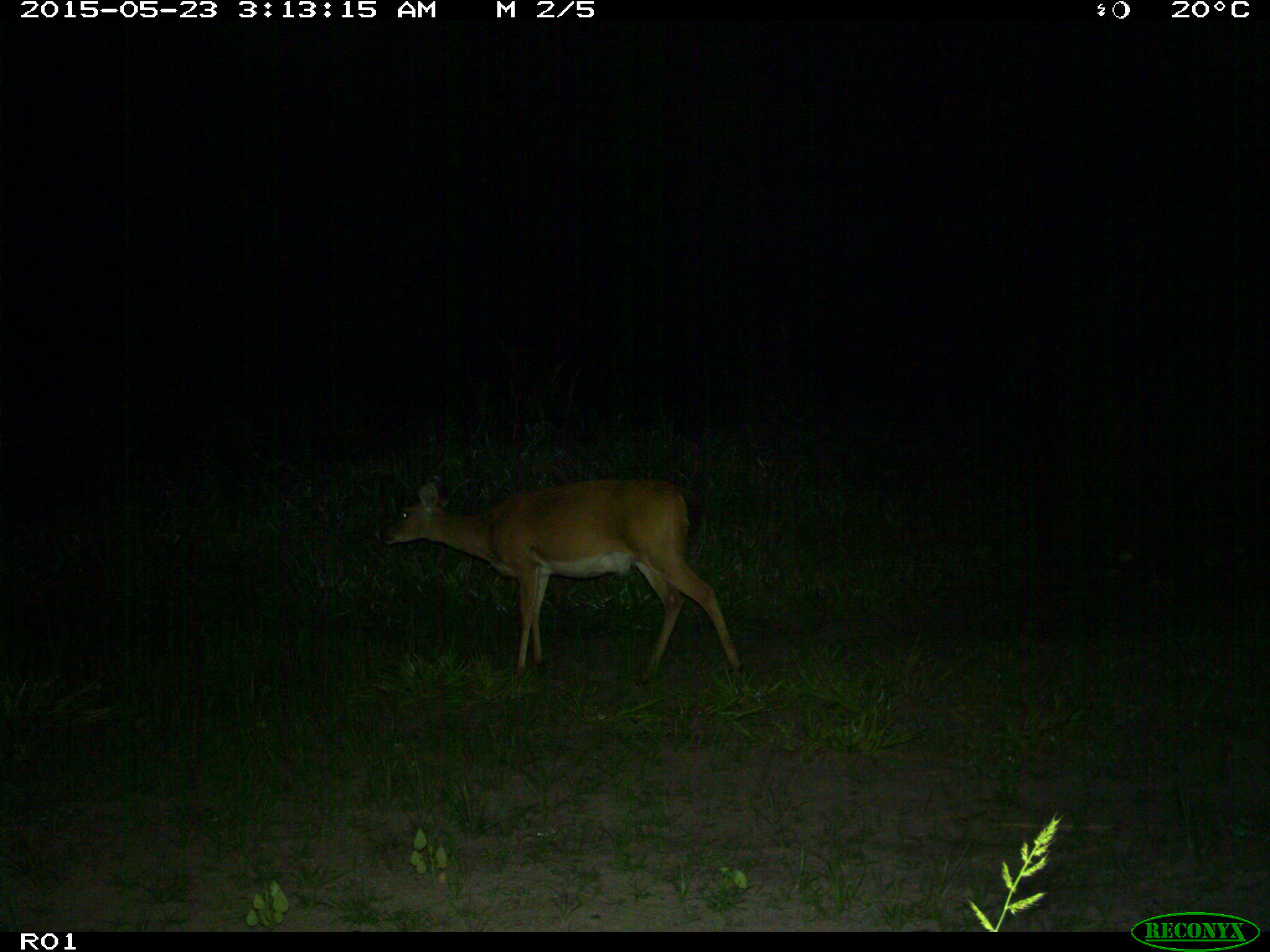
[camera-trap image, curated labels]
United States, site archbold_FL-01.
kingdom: Animalia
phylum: Chordata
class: Mammalia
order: Artiodactyla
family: Cervidae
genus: Odocoileus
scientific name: Odocoileus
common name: deer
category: unidentified deer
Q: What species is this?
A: Unidentified deer (deer) (Odocoileus).